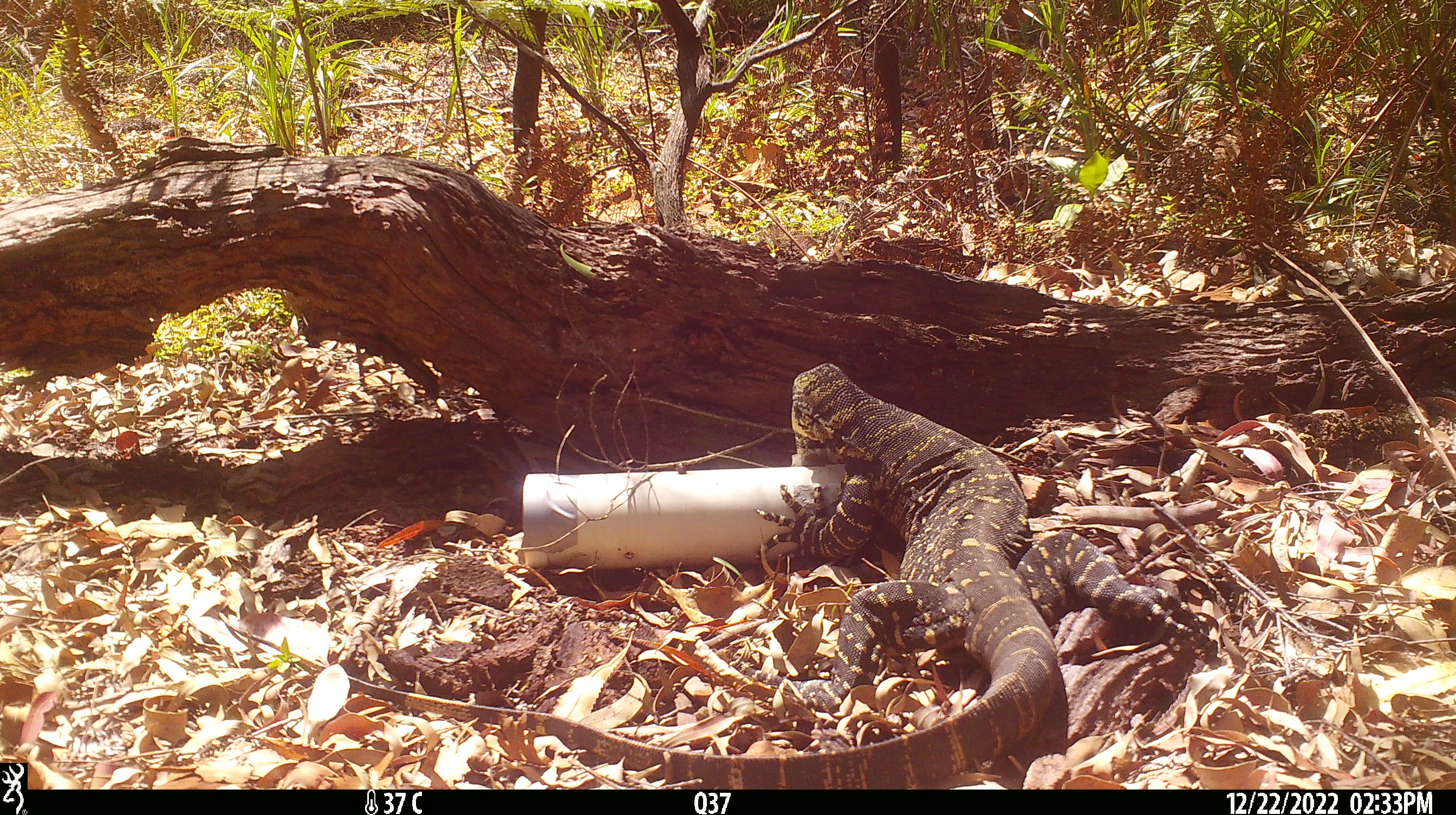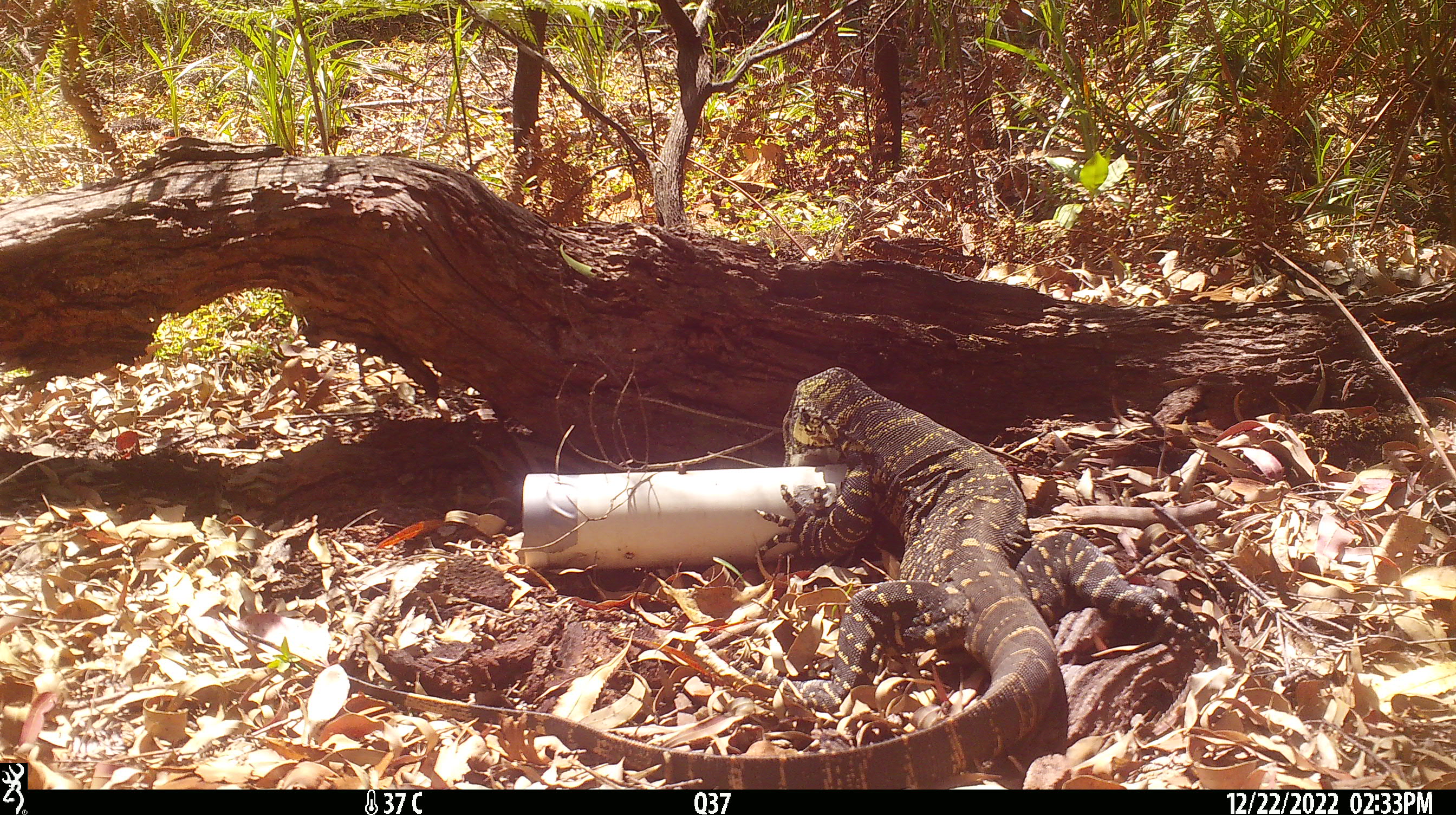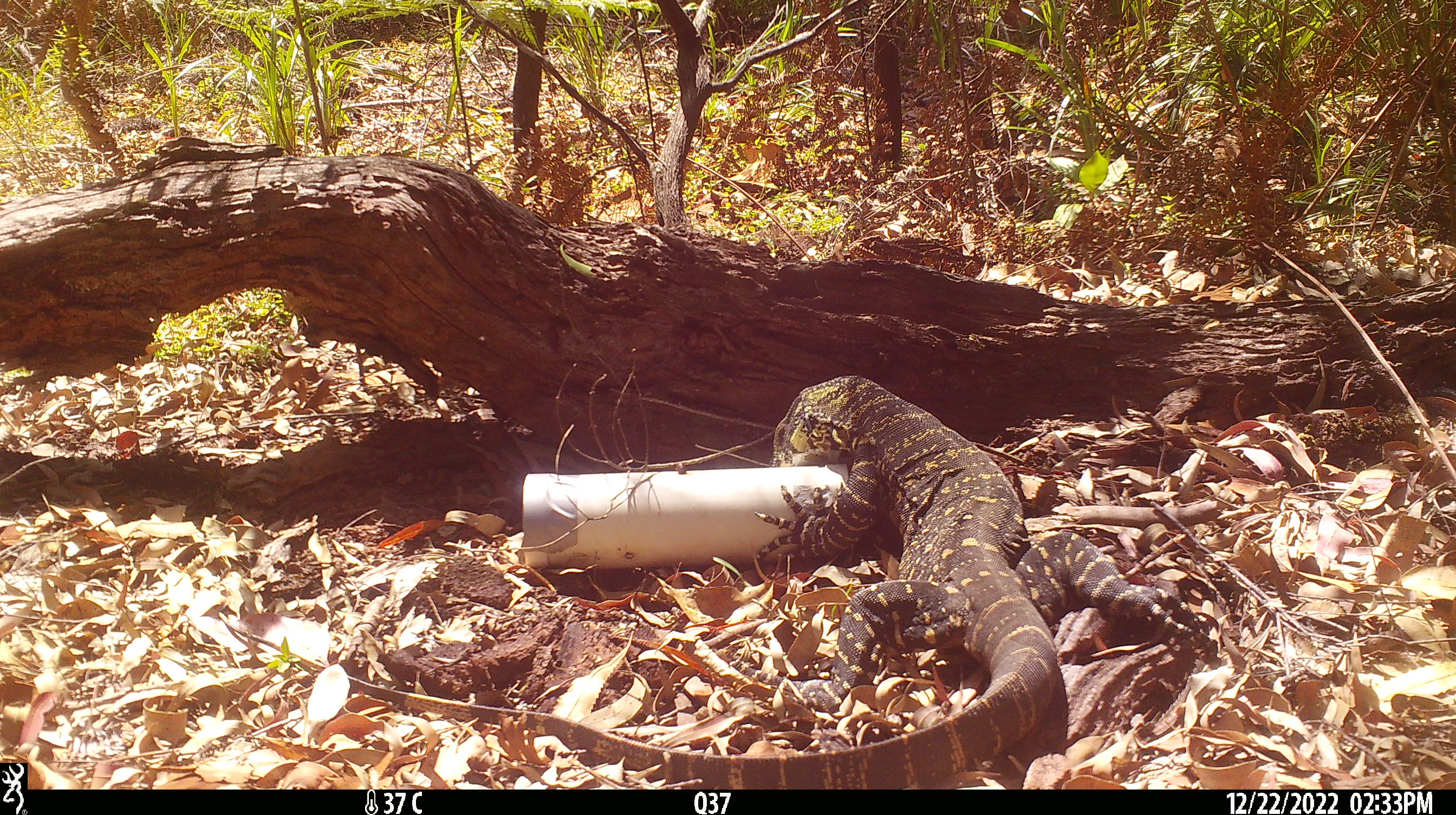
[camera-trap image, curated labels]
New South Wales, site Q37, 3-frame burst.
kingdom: Animalia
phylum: Chordata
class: Reptilia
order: Squamata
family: Varanidae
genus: Varanus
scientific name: Varanus varius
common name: lace monitor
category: goanna